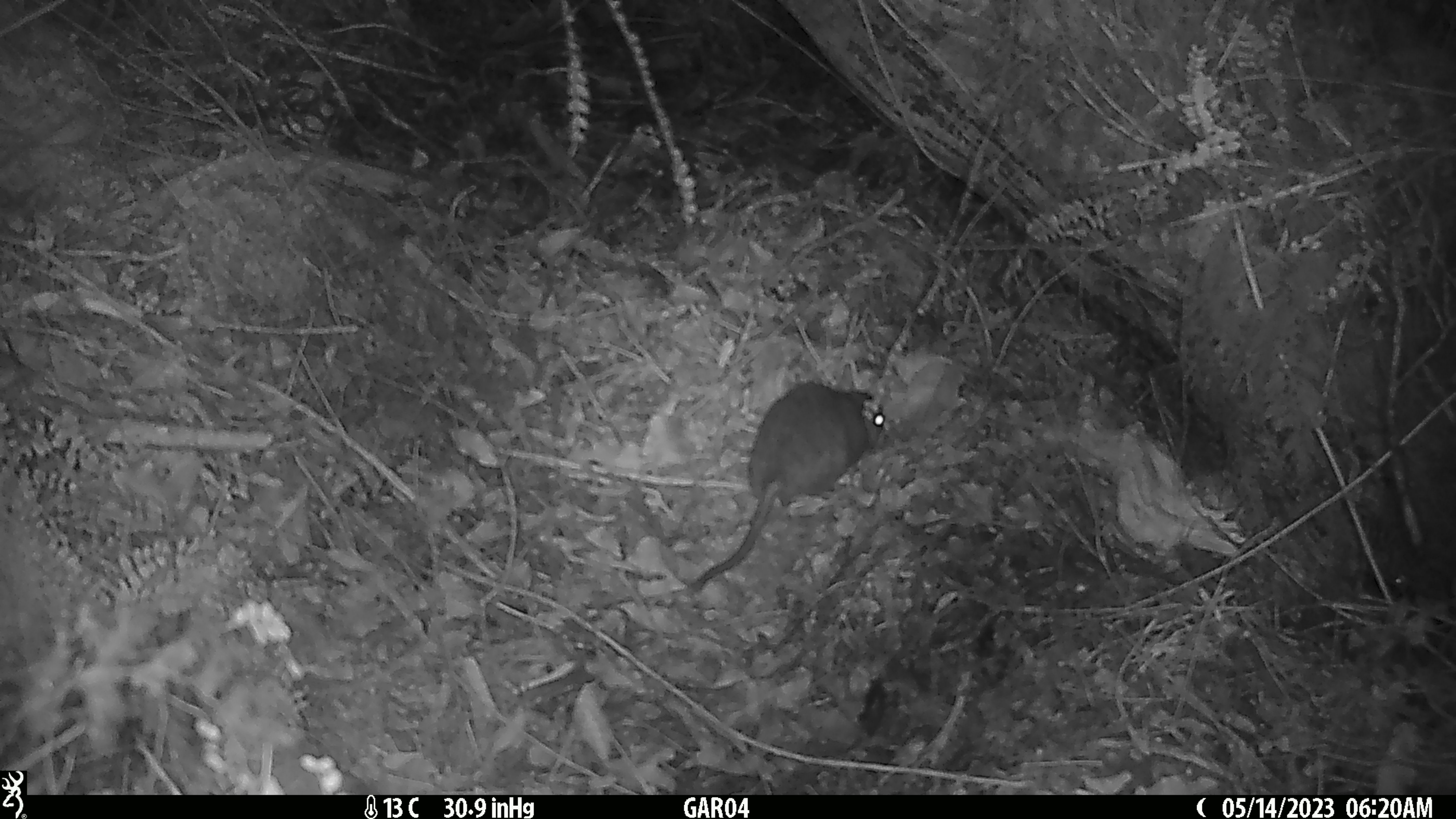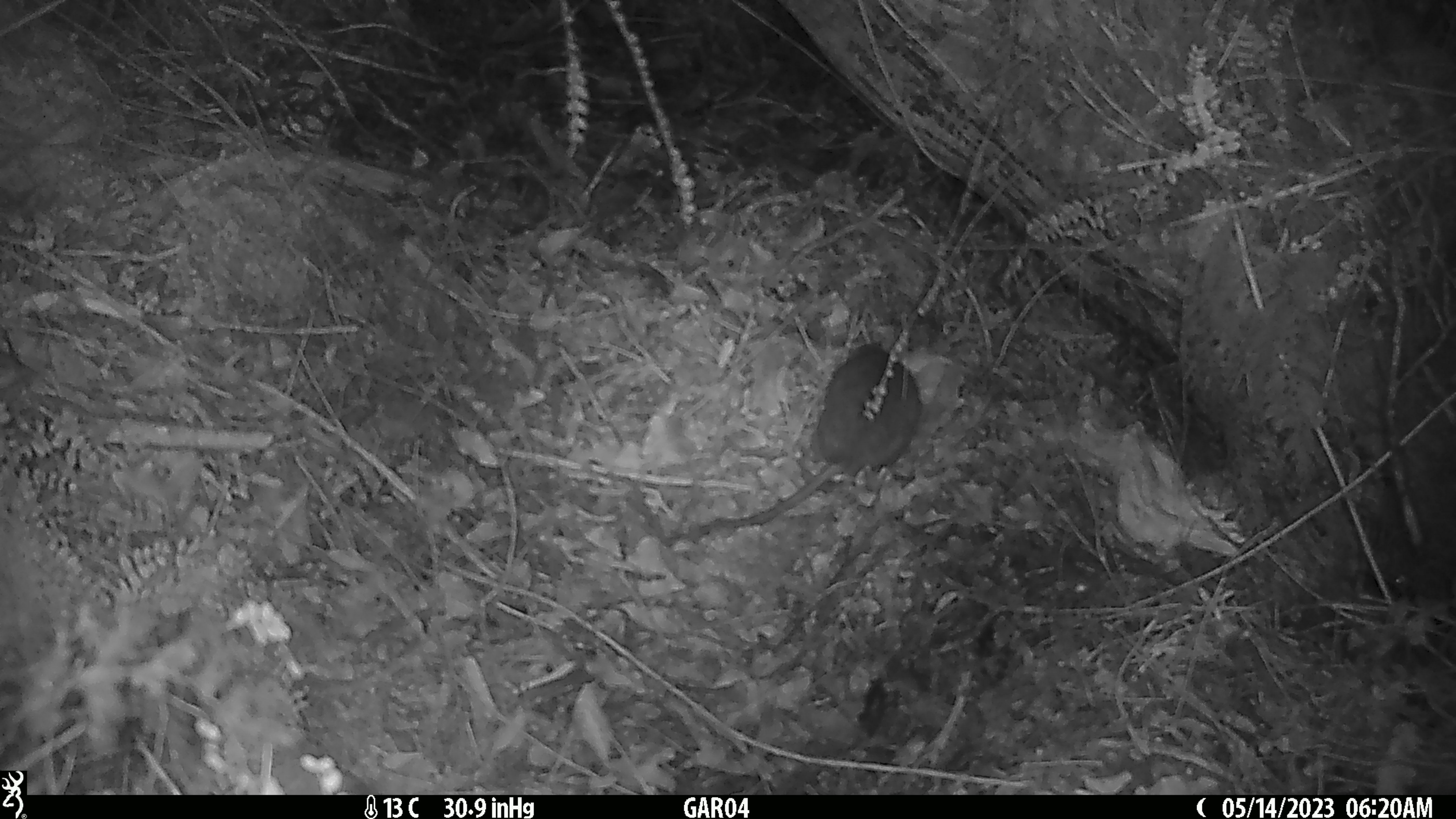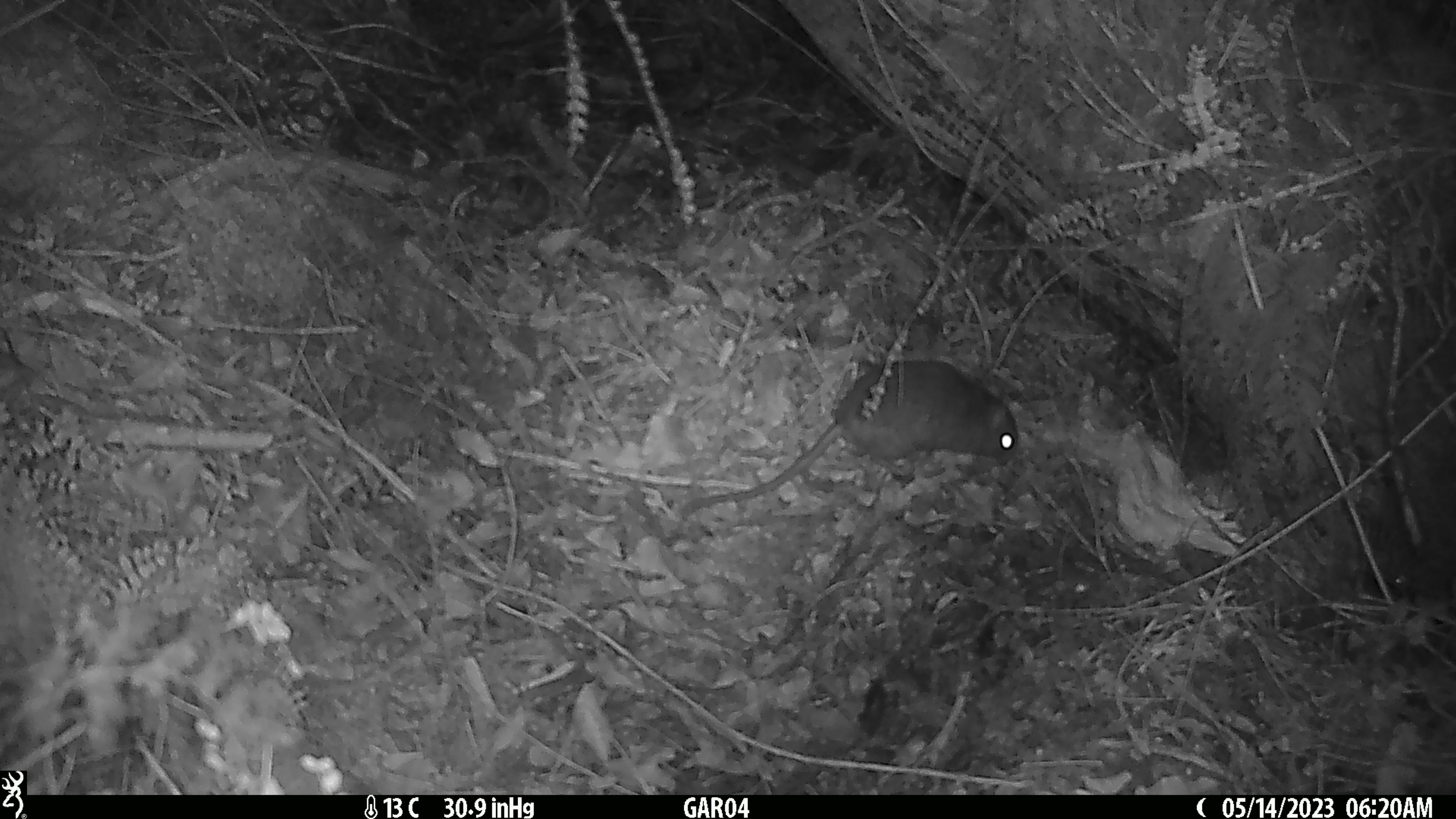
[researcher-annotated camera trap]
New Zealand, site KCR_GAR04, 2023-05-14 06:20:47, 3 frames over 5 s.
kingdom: Animalia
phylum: Chordata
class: Mammalia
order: Rodentia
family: Muridae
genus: Rattus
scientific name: Rattus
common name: rat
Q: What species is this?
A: Rat (Rattus).